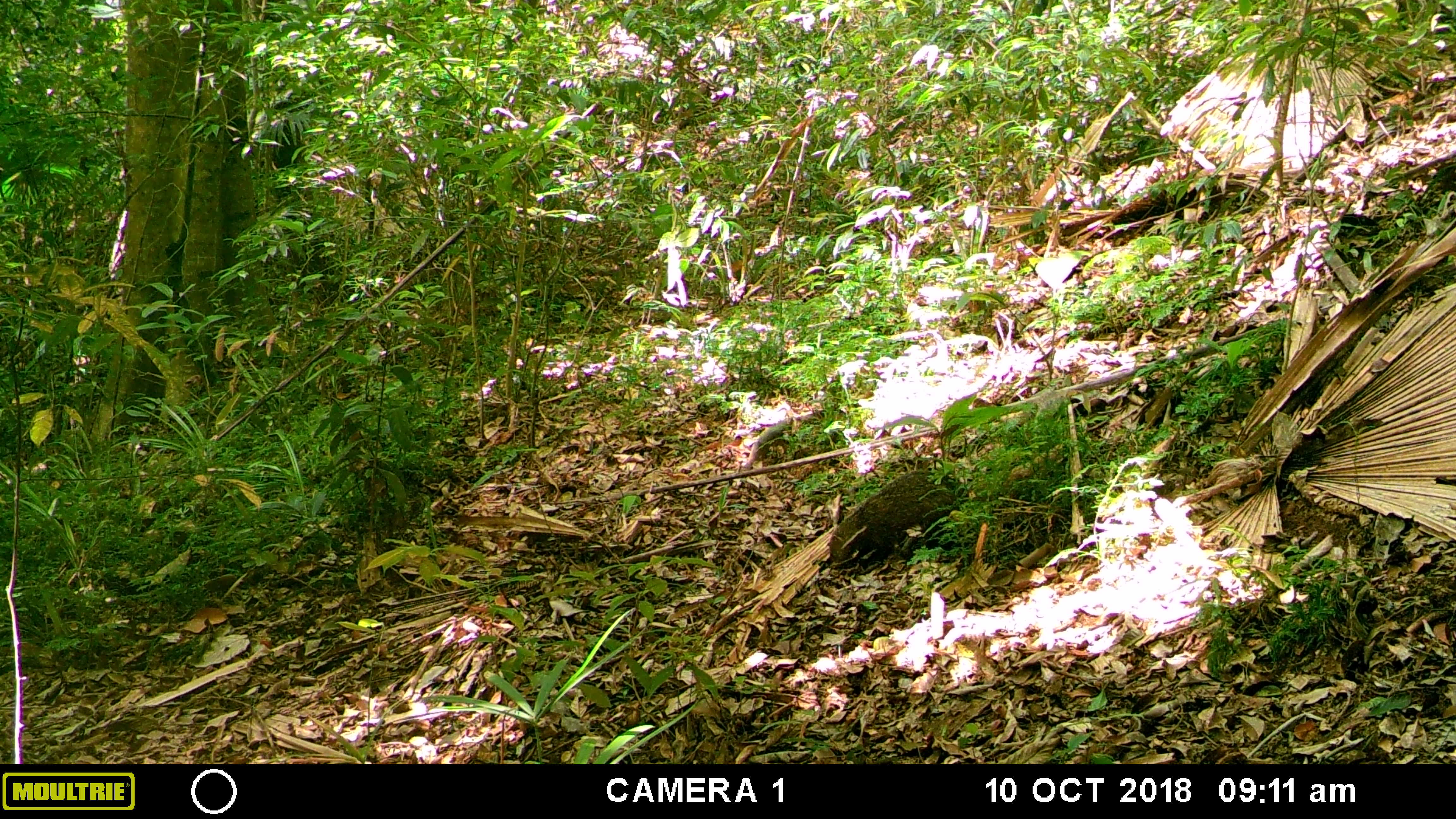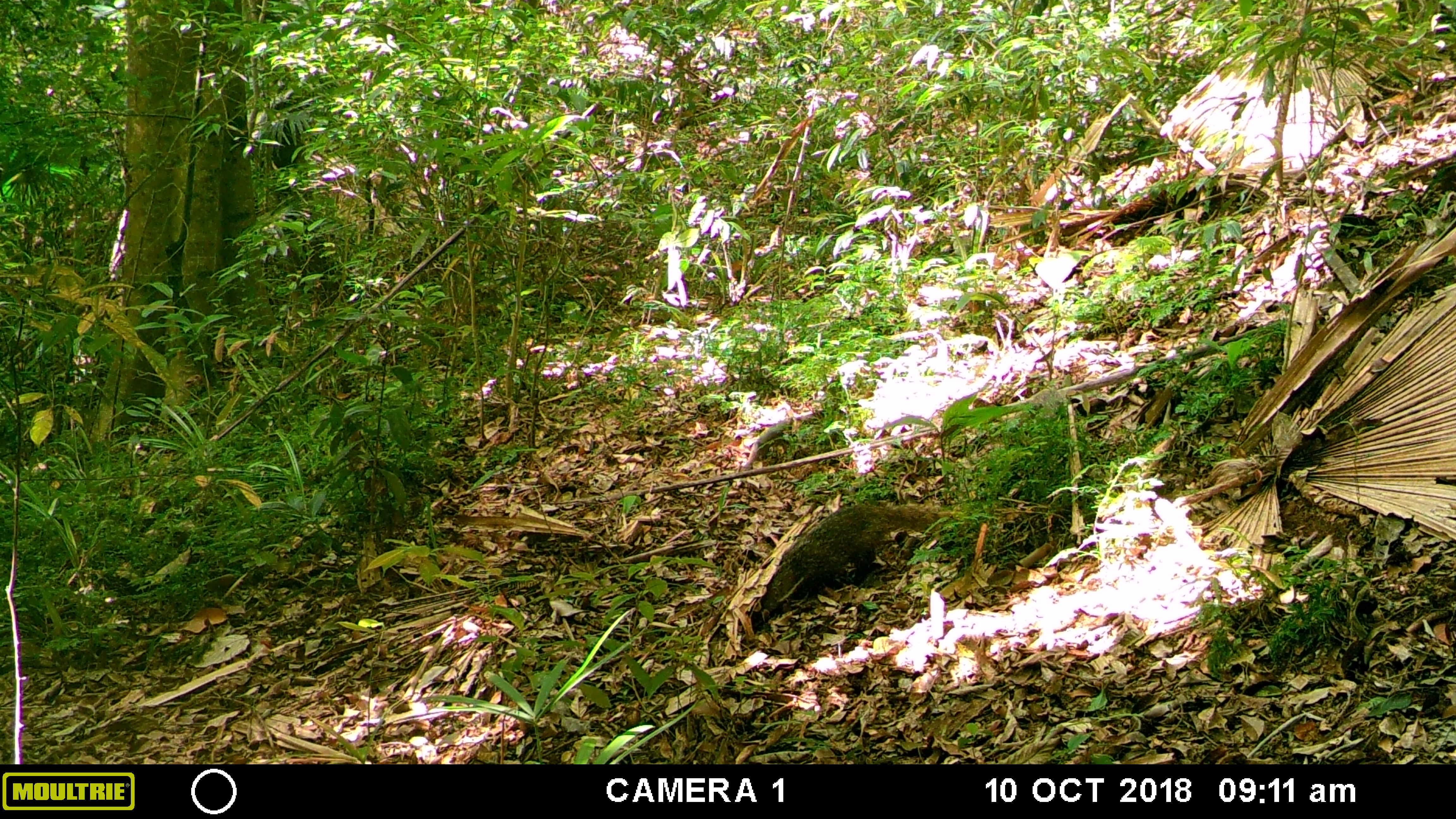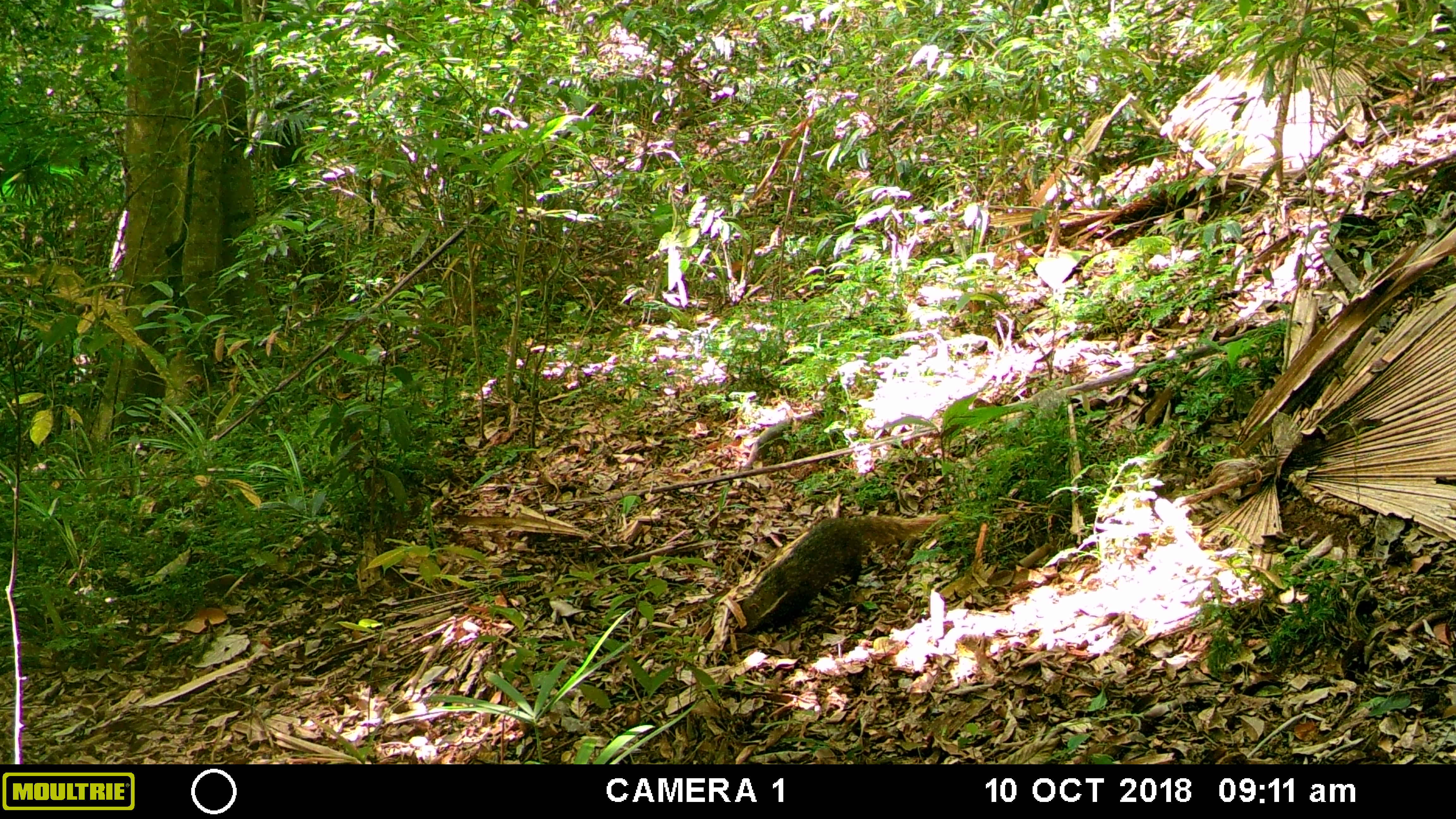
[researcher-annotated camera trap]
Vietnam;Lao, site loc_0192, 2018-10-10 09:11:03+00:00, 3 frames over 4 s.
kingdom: Animalia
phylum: Chordata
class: Mammalia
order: Carnivora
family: Herpestidae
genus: Urva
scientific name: Urva urva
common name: crab-eating mongoose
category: crab eating mongoose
Crab eating mongoose (crab-eating mongoose) (Urva urva). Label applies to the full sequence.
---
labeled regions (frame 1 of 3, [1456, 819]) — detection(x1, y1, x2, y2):
crab eating mongoose: detection(827, 440, 1074, 576)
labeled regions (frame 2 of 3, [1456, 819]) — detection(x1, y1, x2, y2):
crab eating mongoose: detection(750, 499, 1018, 625)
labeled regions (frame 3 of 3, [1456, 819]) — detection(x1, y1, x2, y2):
crab eating mongoose: detection(734, 513, 949, 632)